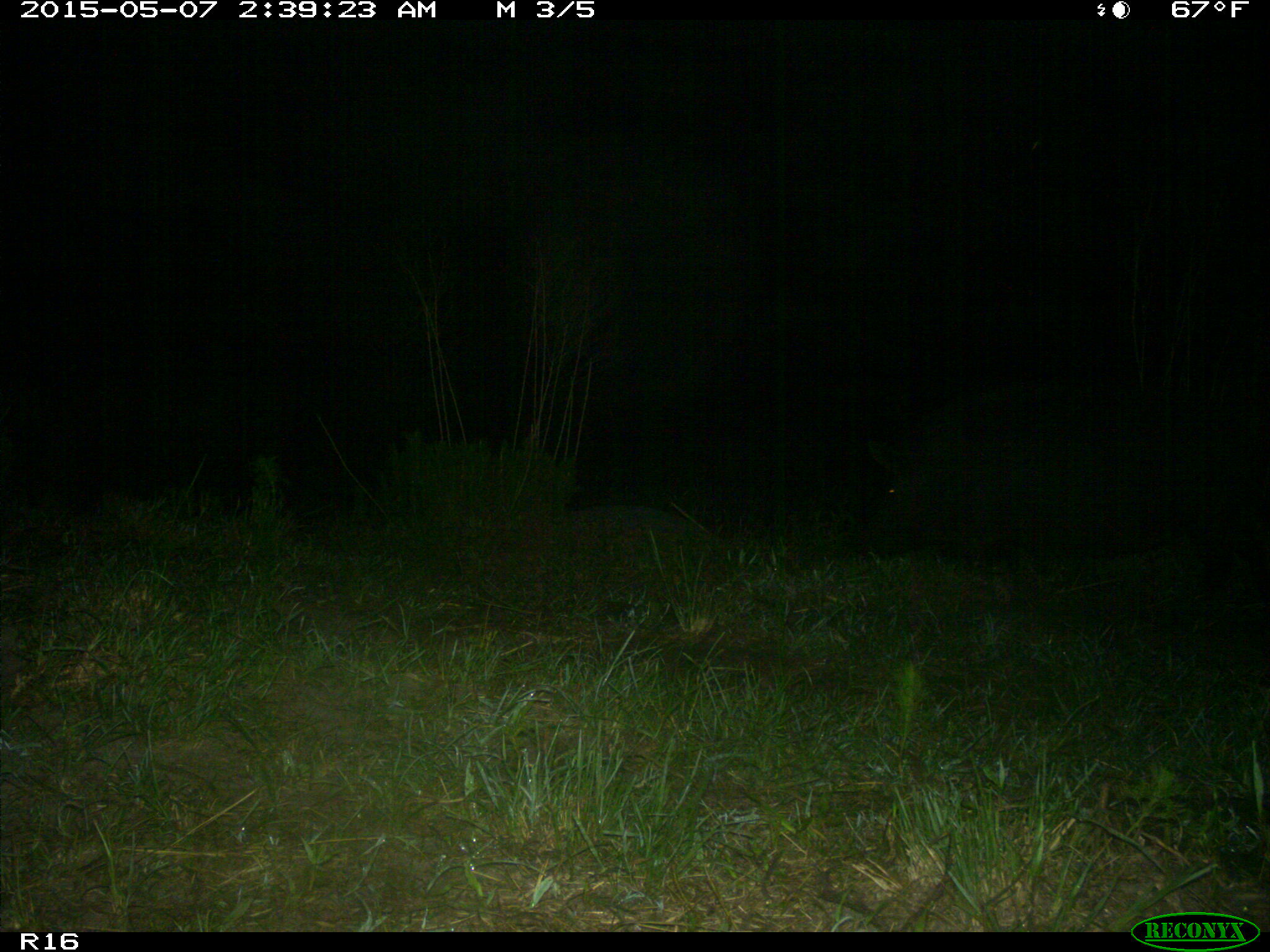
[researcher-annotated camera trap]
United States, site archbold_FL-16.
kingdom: Animalia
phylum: Chordata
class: Mammalia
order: Artiodactyla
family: Suidae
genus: Sus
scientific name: Sus scrofa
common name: wild boar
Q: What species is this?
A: Sus scrofa (wild boar).